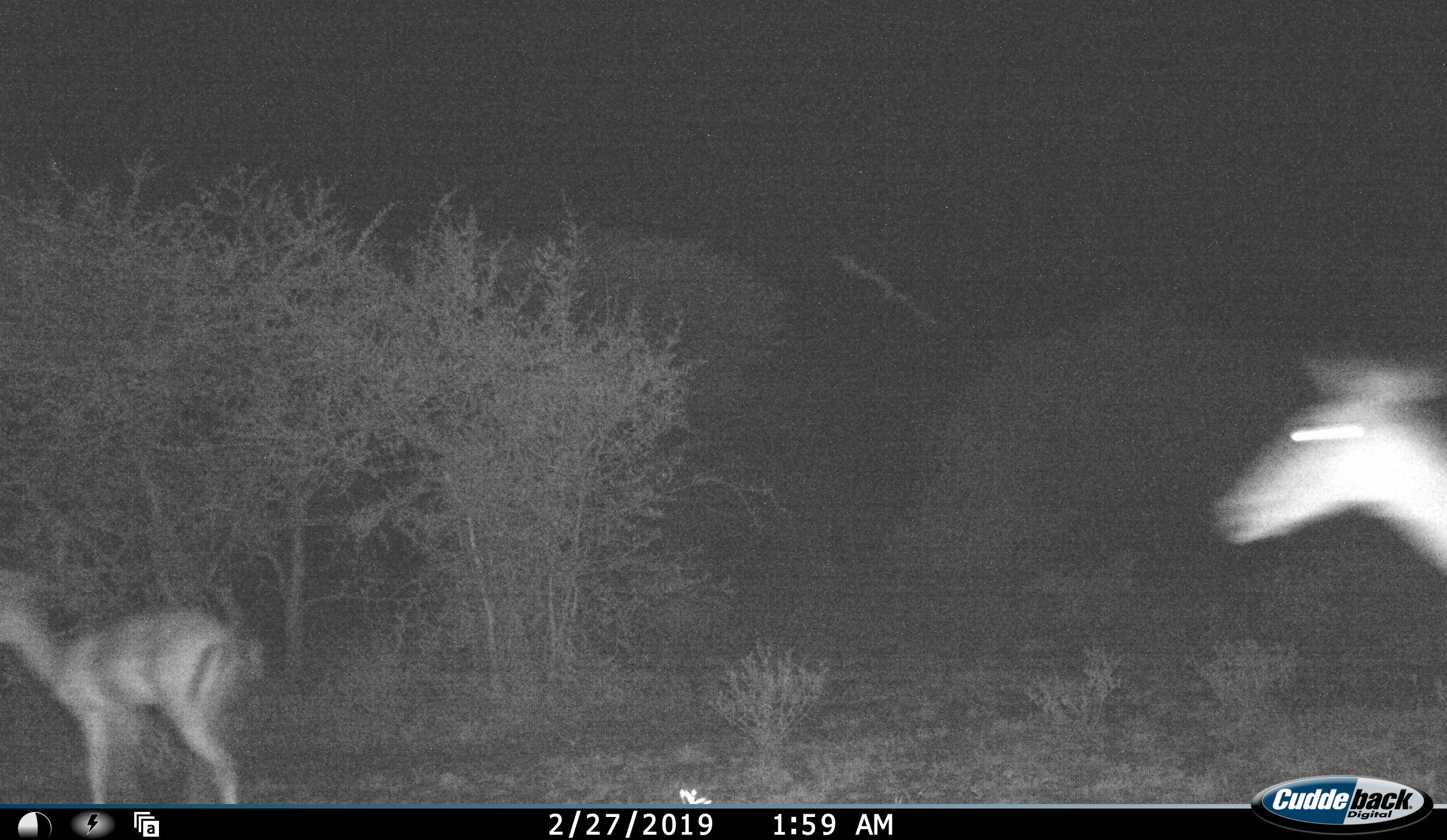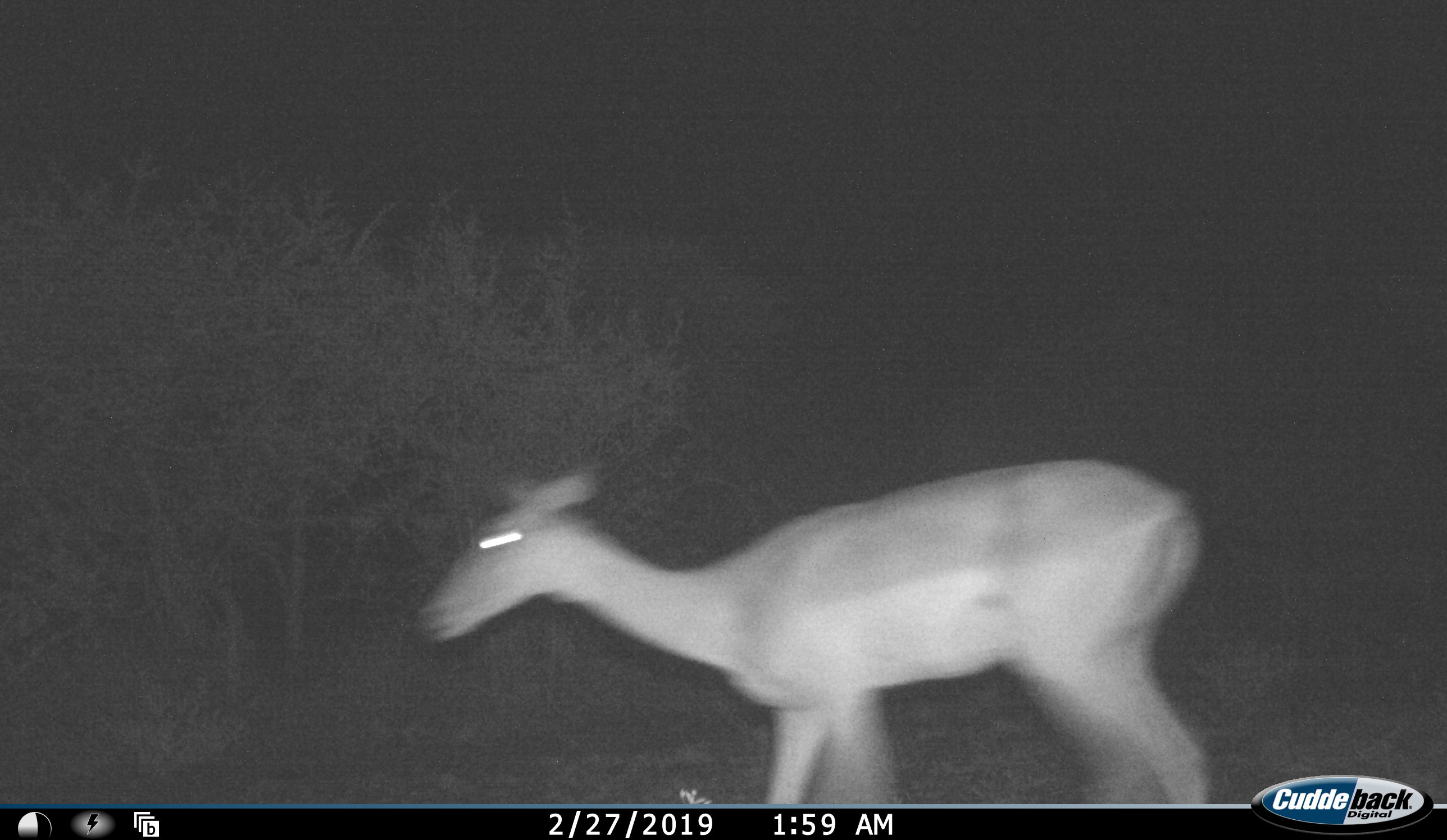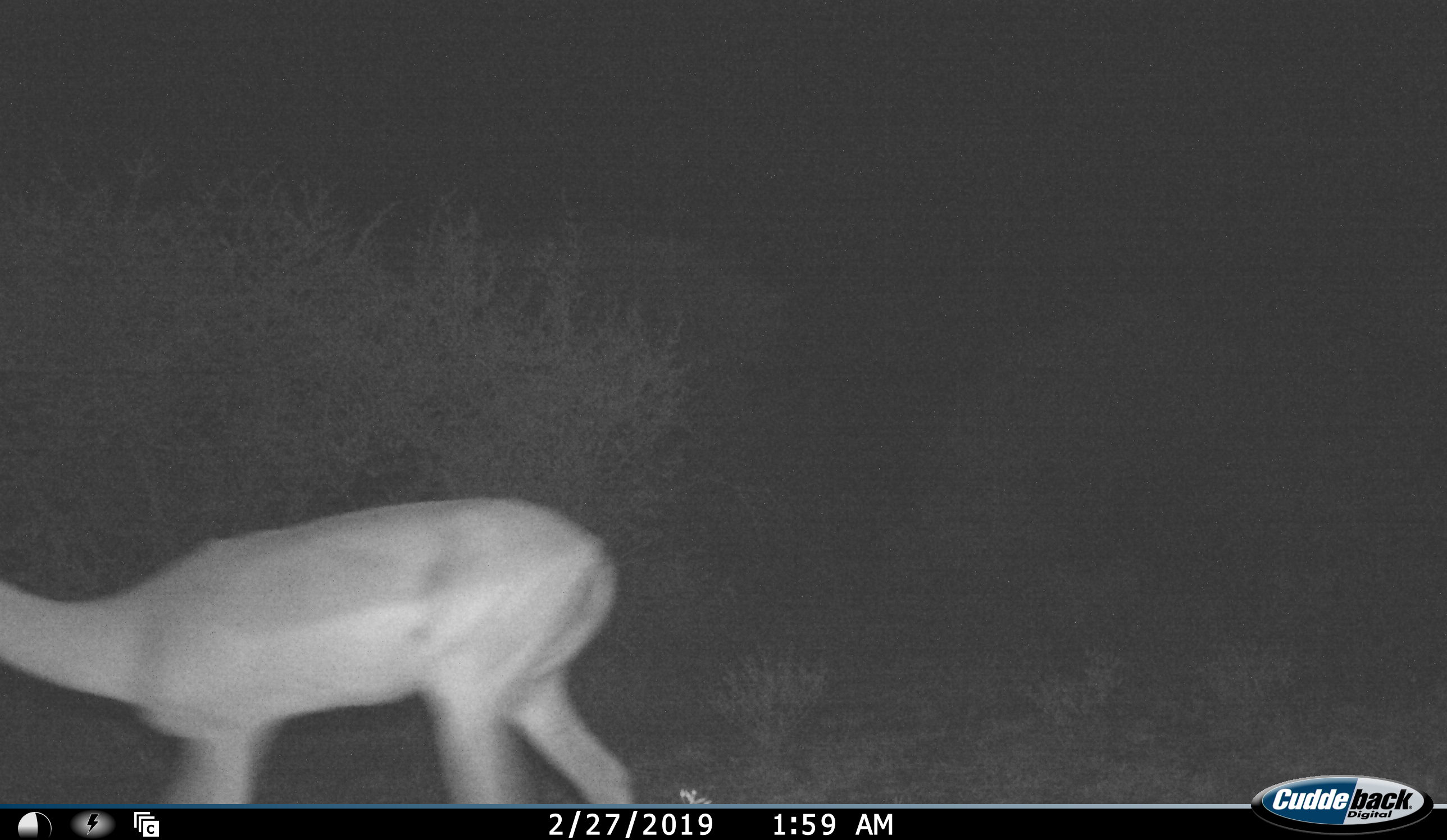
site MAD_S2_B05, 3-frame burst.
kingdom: Animalia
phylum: Chordata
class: Mammalia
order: Artiodactyla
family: Bovidae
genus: Aepyceros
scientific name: Aepyceros melampus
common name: impala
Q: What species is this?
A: Impala (Aepyceros melampus).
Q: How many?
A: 2.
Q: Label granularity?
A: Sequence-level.